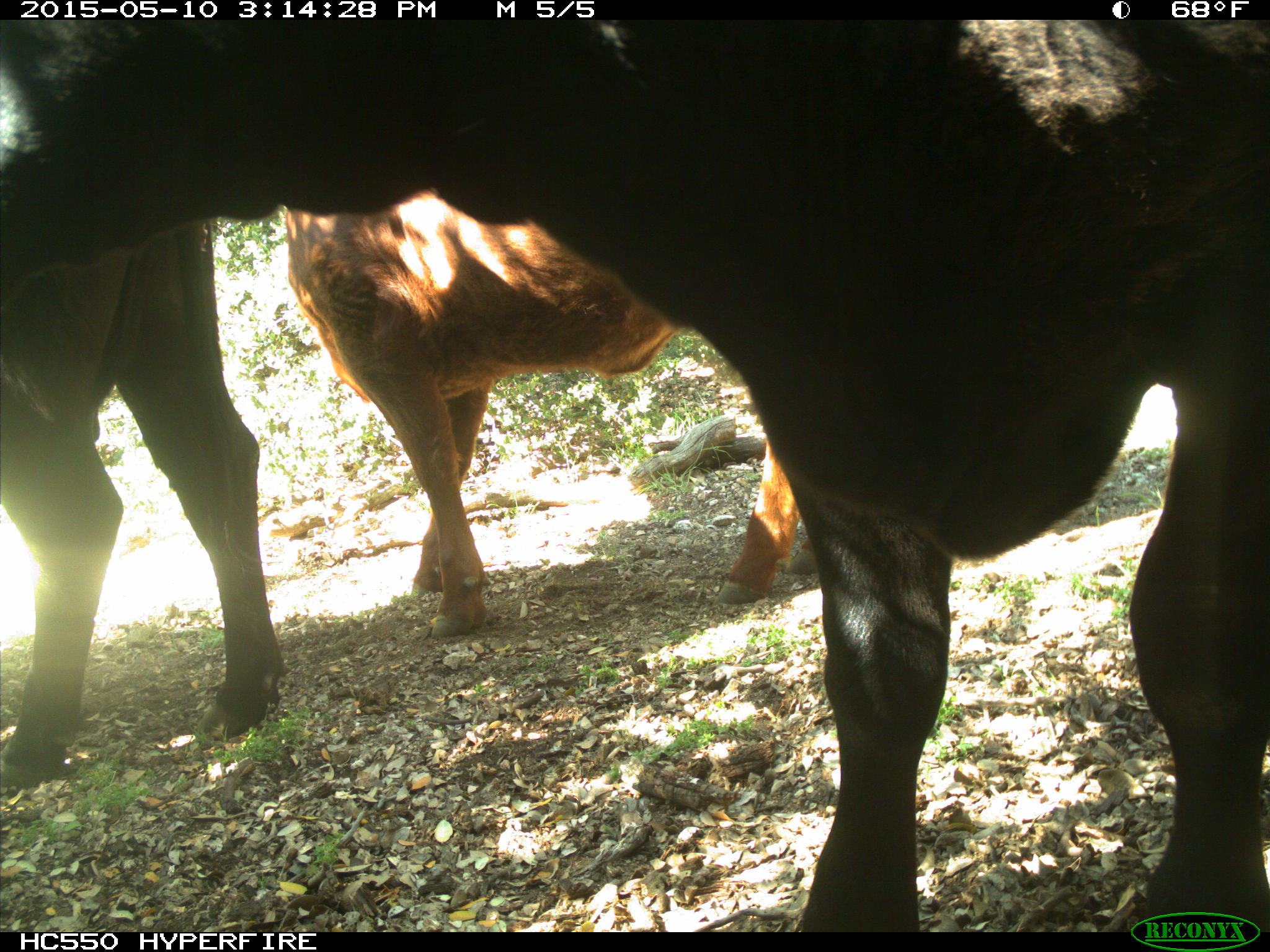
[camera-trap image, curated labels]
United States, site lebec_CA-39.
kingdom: Animalia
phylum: Chordata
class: Mammalia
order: Artiodactyla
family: Bovidae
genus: Bos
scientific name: Bos taurus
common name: domestic cow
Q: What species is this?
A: Bos taurus (domestic cow).